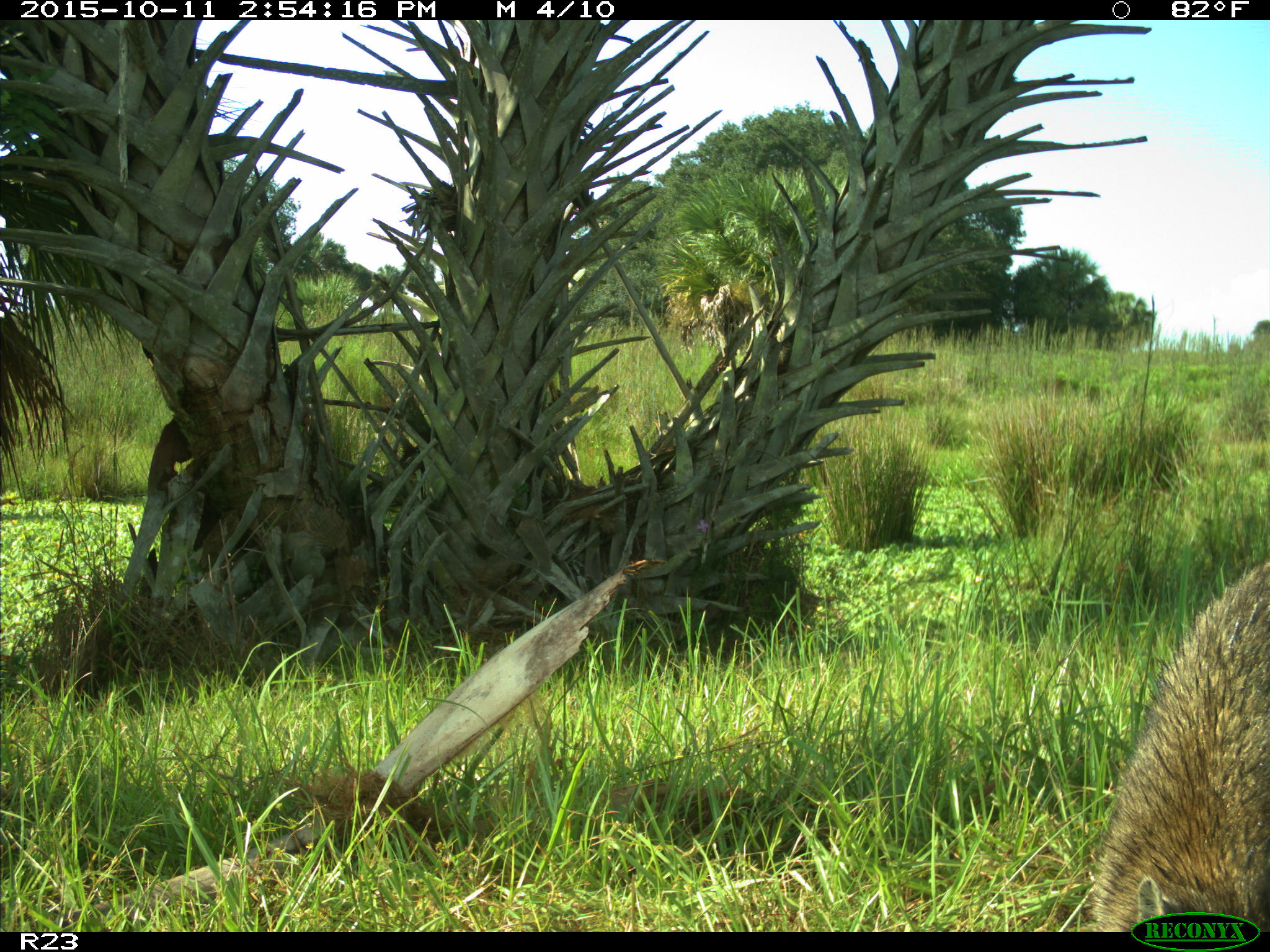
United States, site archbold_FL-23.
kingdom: Animalia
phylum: Chordata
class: Mammalia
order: Carnivora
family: Procyonidae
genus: Procyon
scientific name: Procyon lotor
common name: common raccoon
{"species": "Procyon lotor (common raccoon)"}